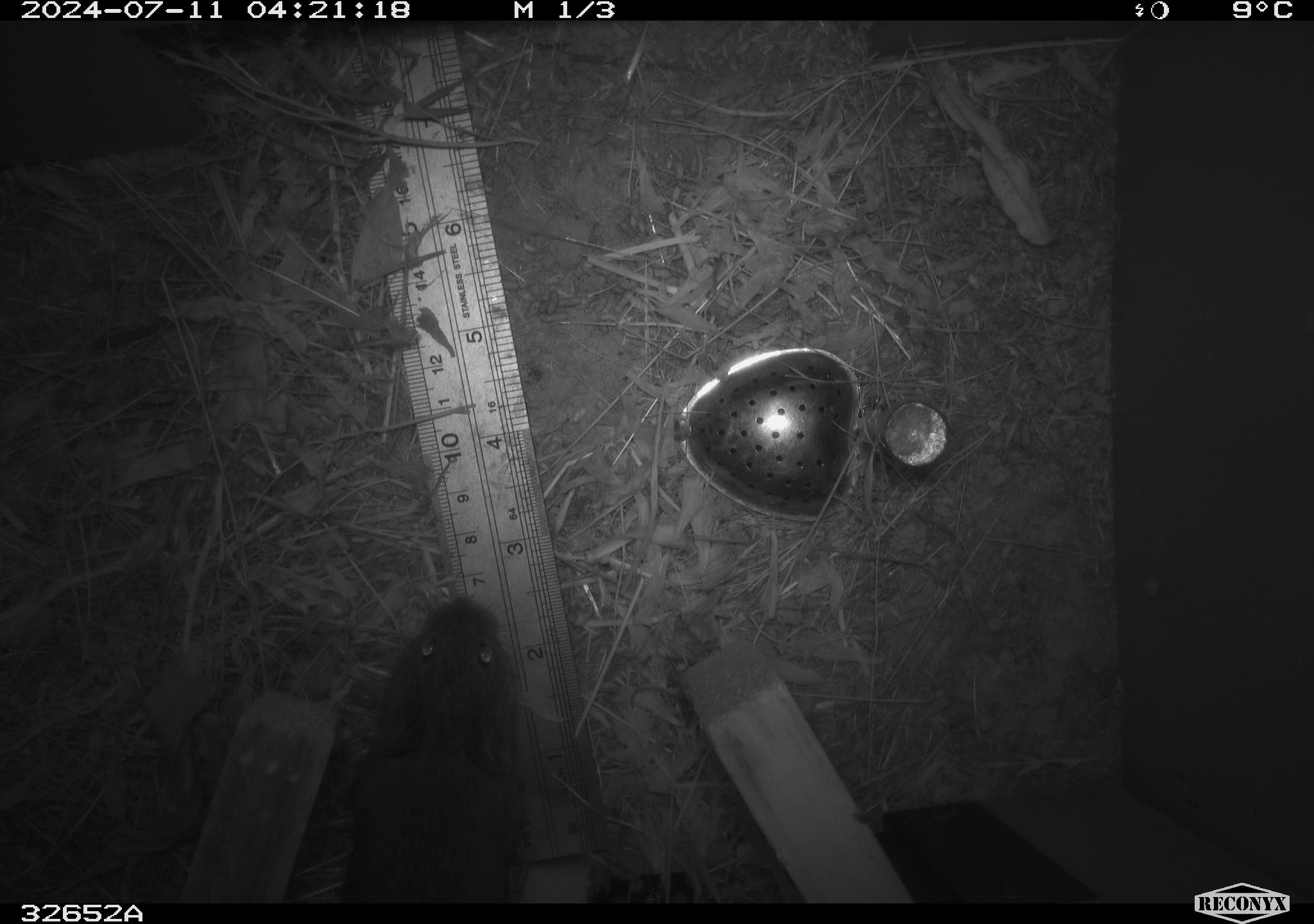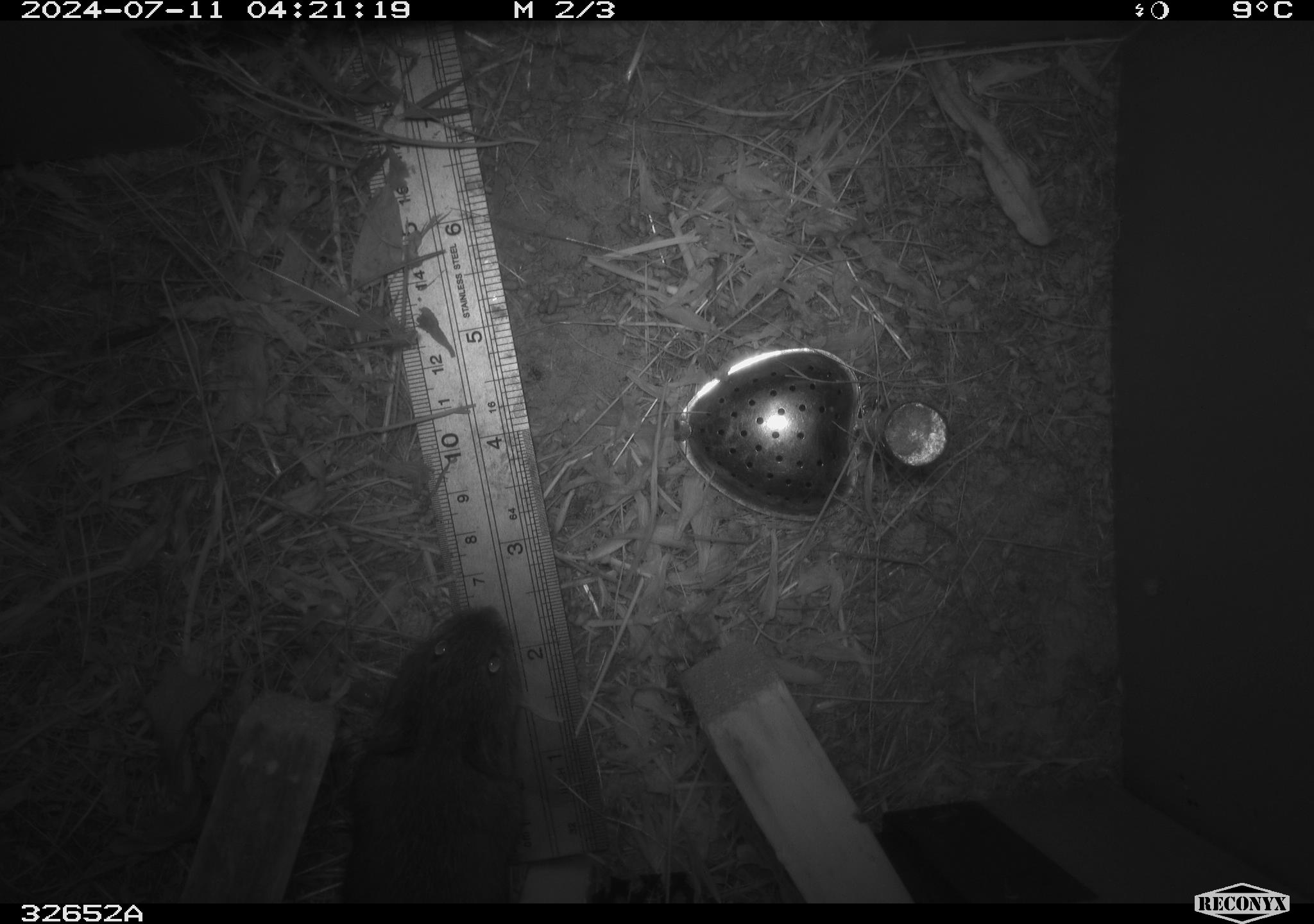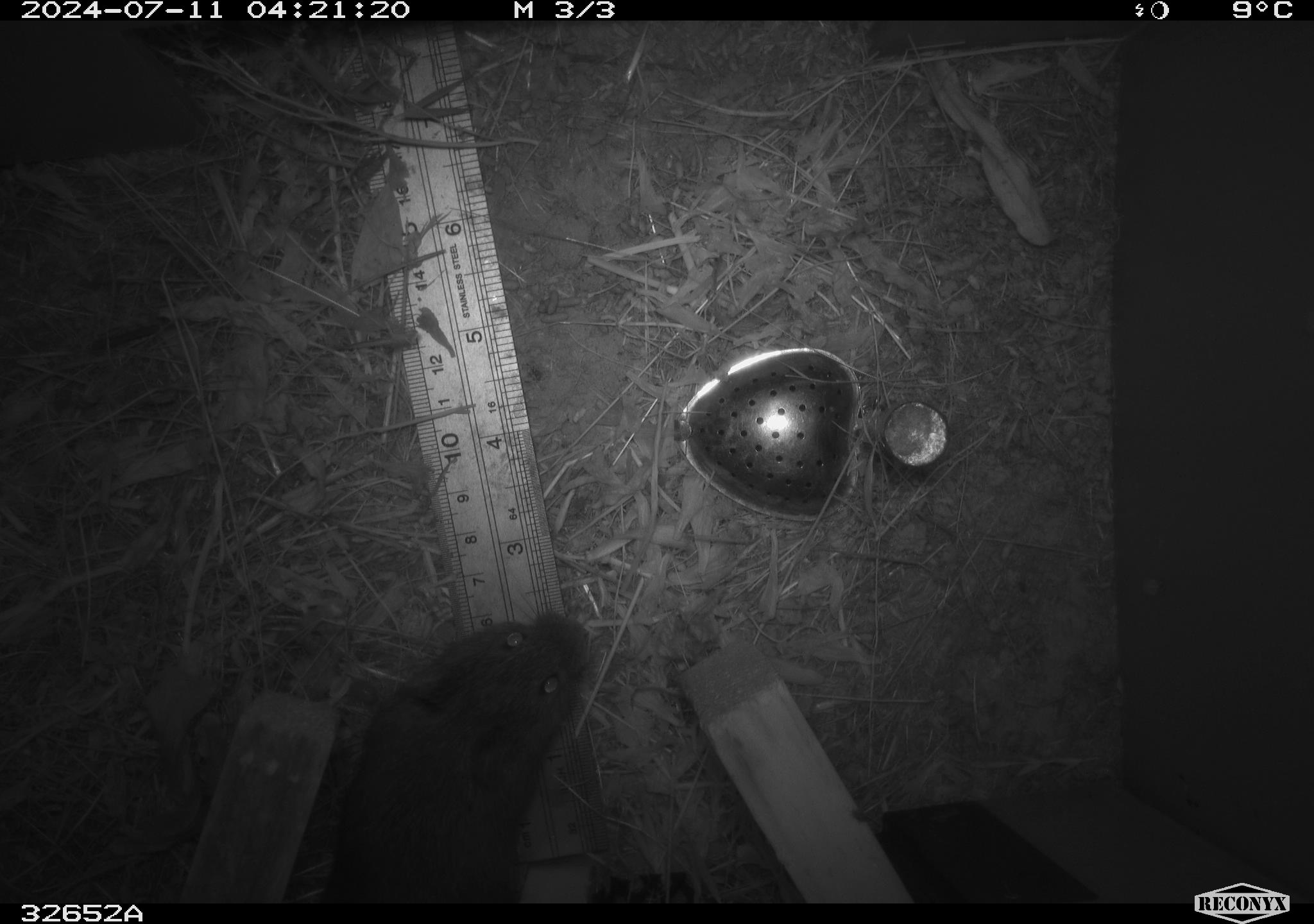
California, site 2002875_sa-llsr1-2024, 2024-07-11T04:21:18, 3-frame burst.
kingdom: Animalia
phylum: Chordata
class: Mammalia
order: Rodentia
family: Cricetidae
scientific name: Arvicolinae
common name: voles, lemmings, and muskrats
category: arvicolinae subfamily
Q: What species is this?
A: Arvicolinae subfamily (voles, lemmings, and muskrats) (Arvicolinae).